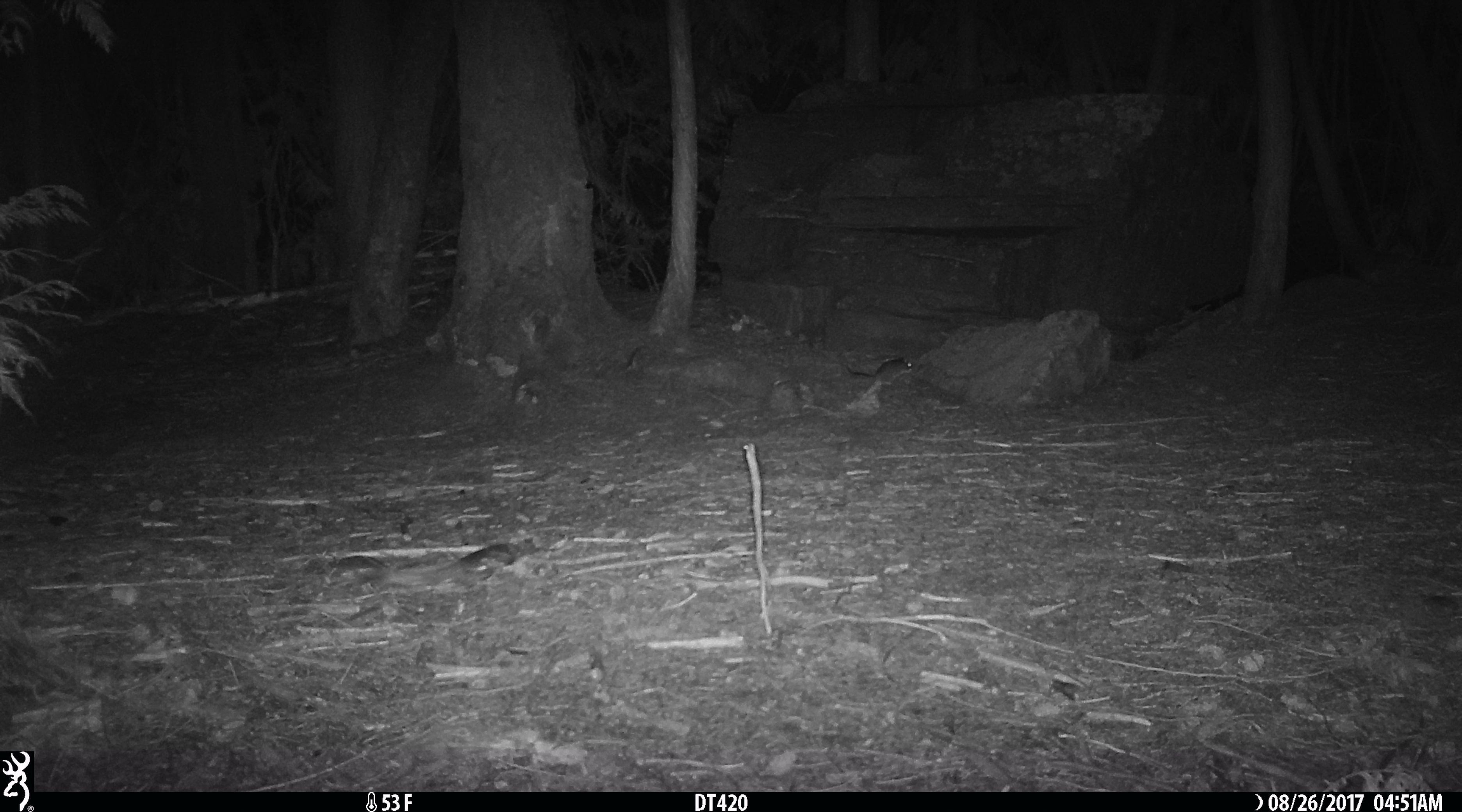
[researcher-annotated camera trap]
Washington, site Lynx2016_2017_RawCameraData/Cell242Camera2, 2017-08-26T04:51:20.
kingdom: Animalia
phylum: Chordata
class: Mammalia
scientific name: Mammalia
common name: small mammal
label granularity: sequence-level